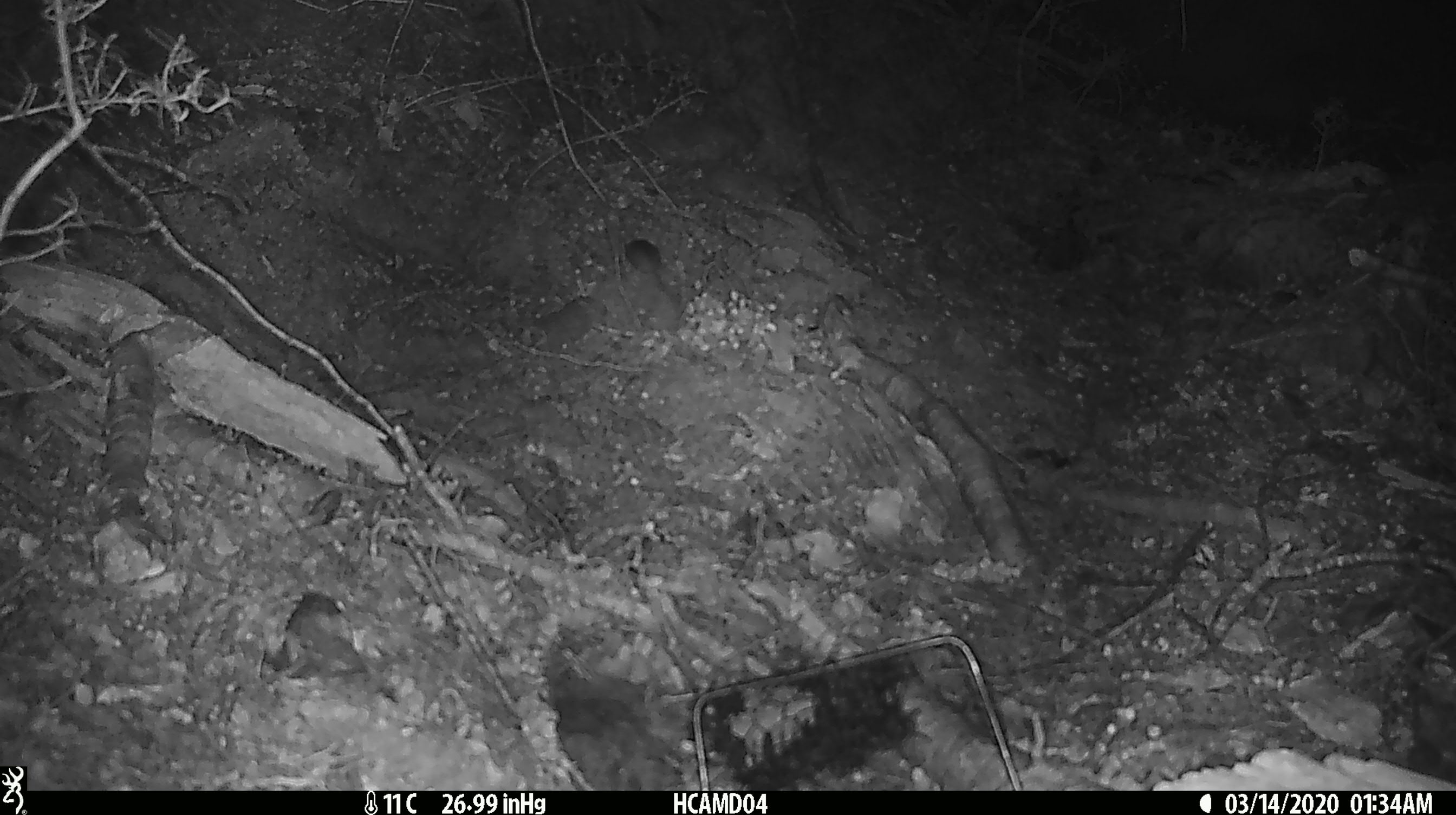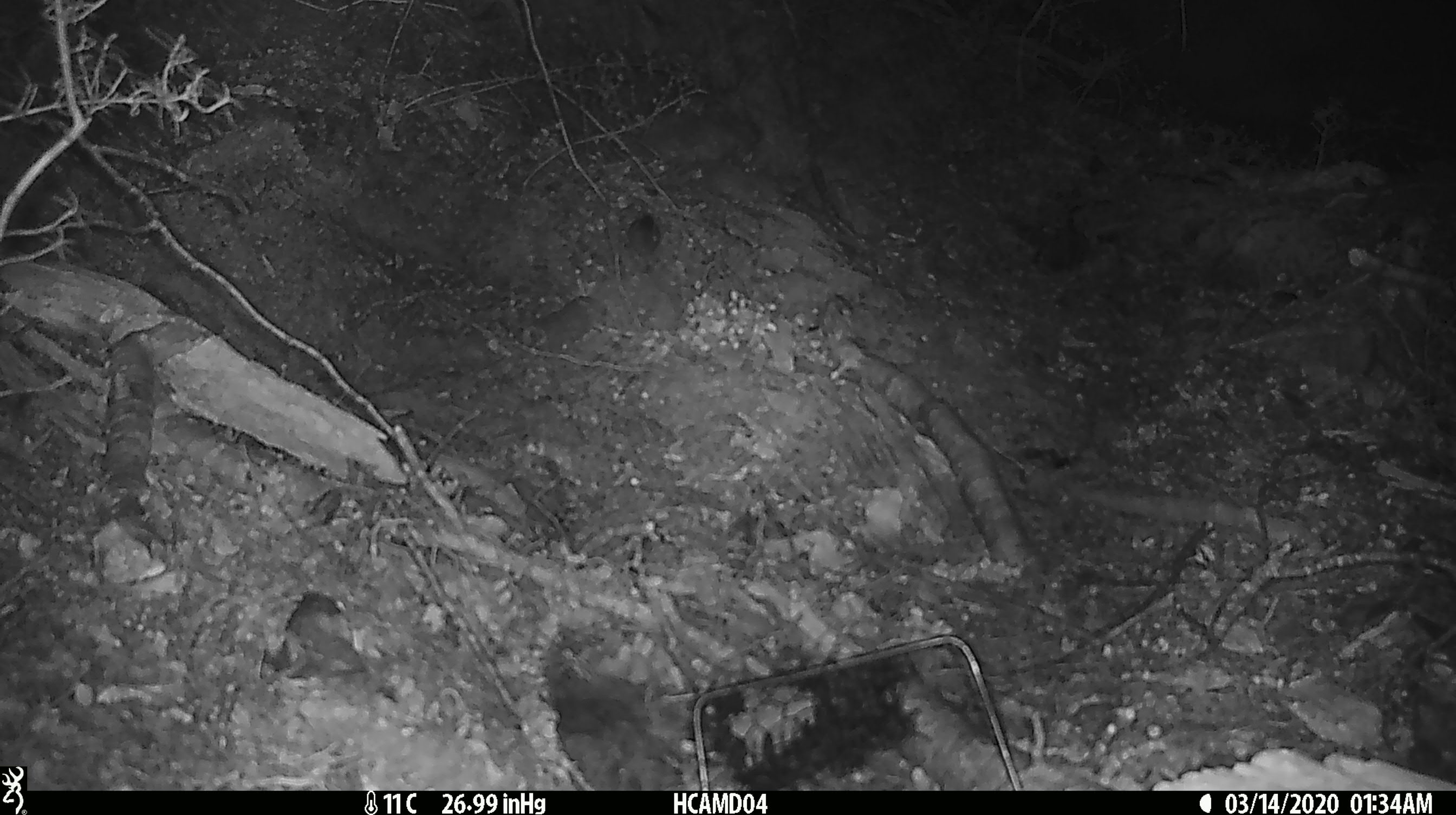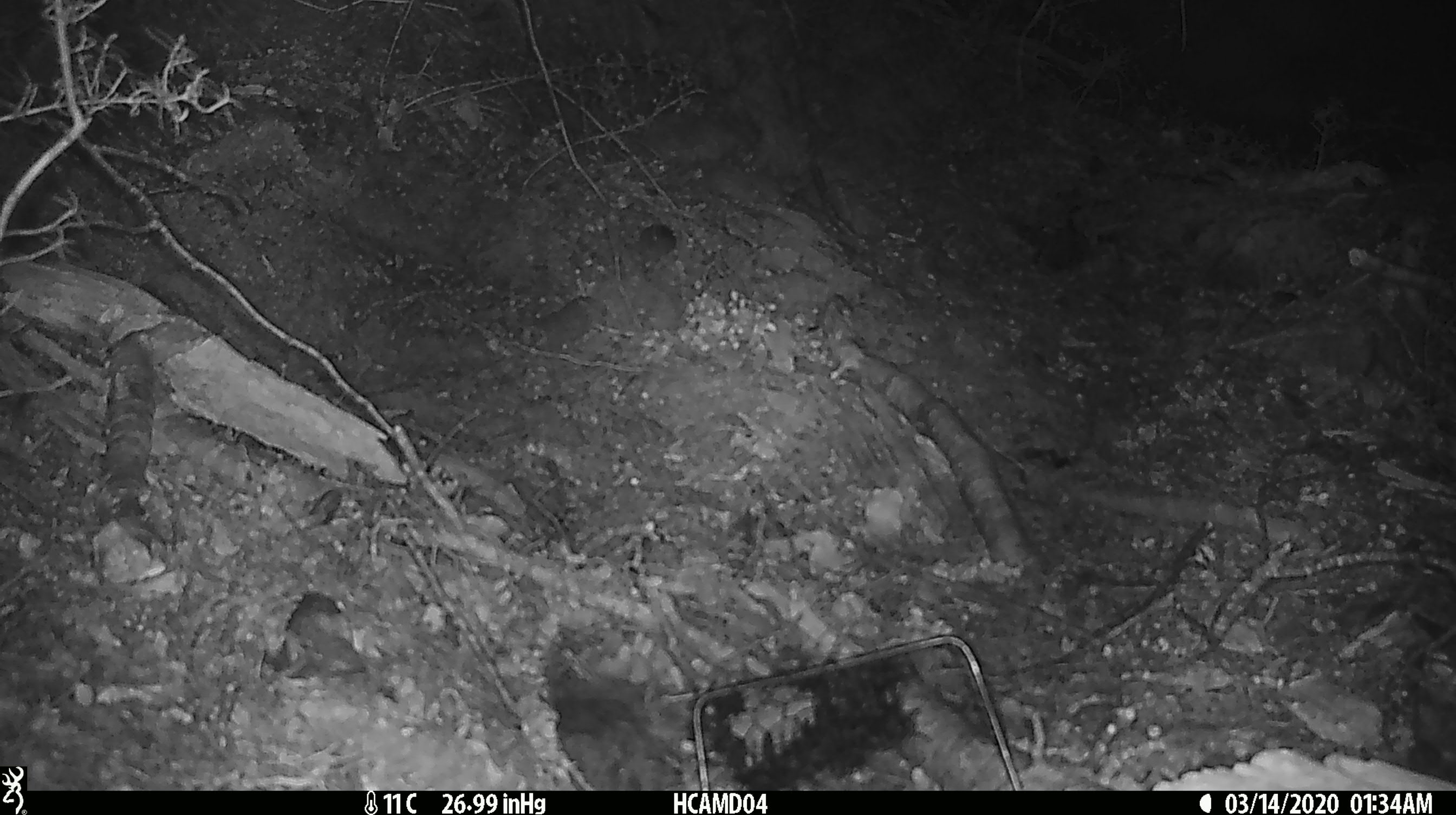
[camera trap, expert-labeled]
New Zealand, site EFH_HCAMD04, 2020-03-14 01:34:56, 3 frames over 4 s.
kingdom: Animalia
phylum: Chordata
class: Mammalia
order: Rodentia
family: Muridae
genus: Mus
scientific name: Mus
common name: mouse